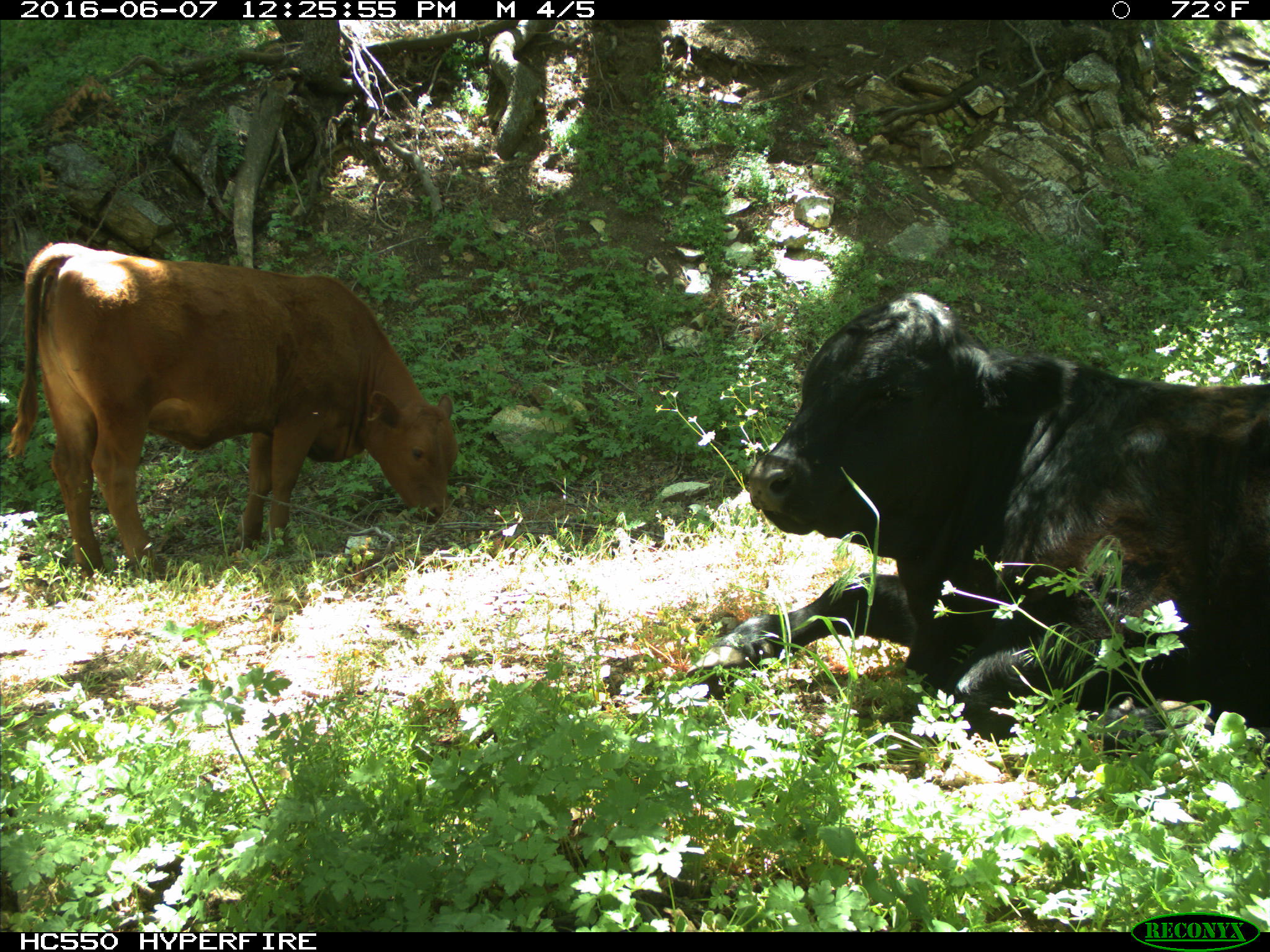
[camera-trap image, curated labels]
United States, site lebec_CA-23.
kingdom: Animalia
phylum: Chordata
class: Mammalia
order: Artiodactyla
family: Bovidae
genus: Bos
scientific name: Bos taurus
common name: domestic cow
Bos taurus (domestic cow).